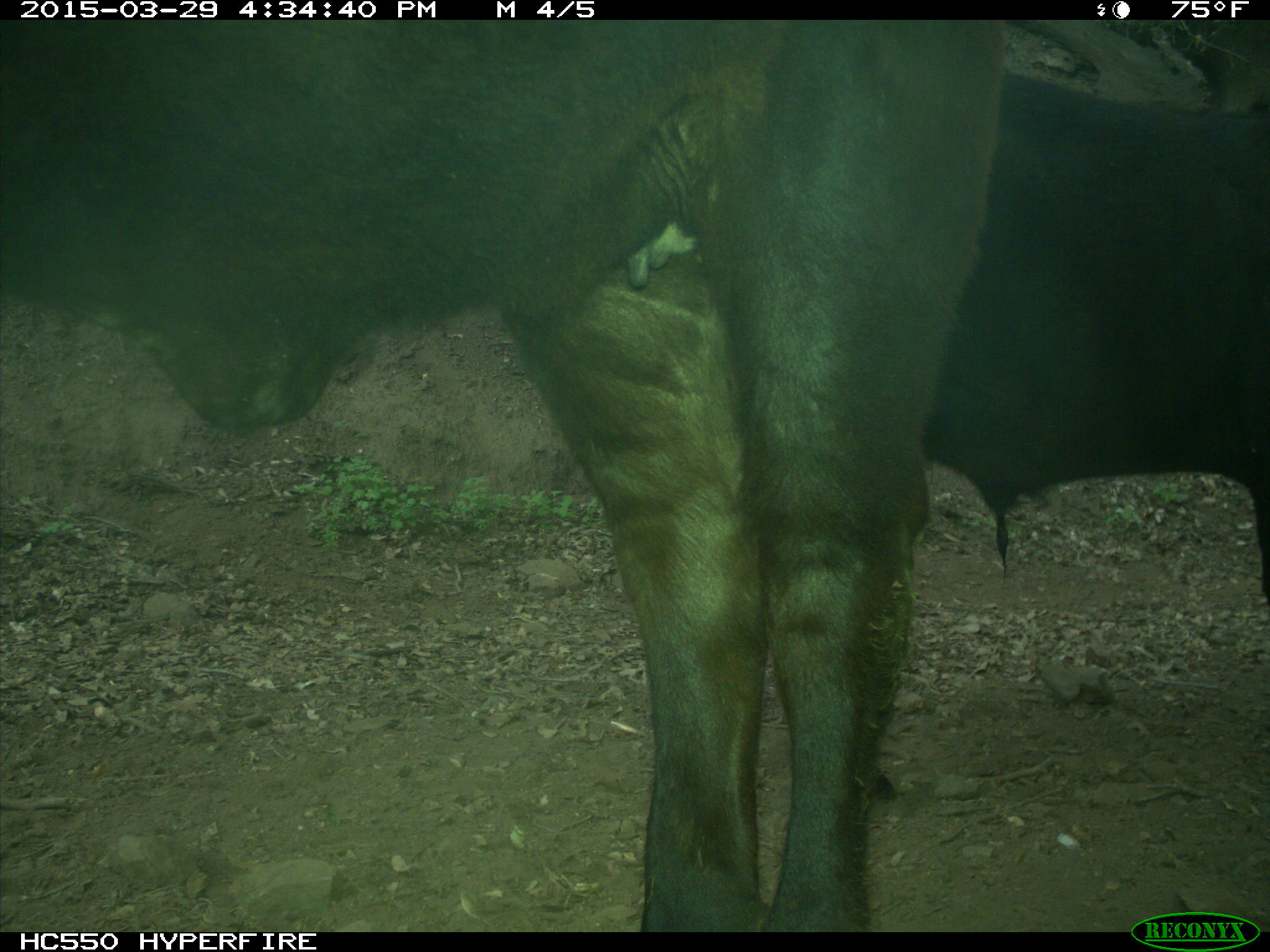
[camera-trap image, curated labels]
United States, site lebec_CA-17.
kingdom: Animalia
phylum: Chordata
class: Mammalia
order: Artiodactyla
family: Bovidae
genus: Bos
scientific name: Bos taurus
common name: domestic cow